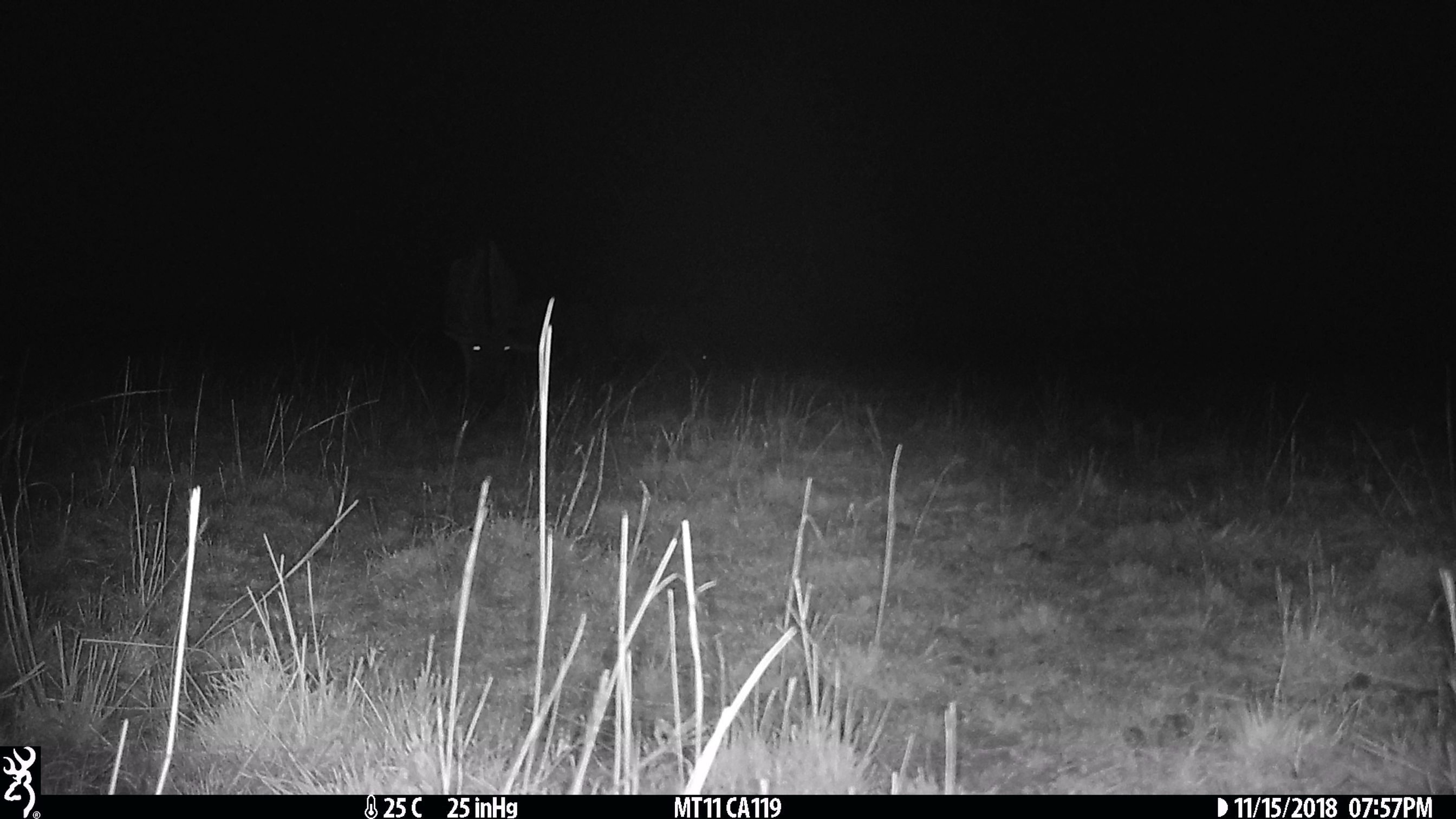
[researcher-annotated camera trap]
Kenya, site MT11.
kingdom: Animalia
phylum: Chordata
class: Mammalia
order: Artiodactyla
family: Bovidae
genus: Connochaetes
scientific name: Connochaetes taurinus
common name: blue wildebeest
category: wildebeest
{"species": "wildebeest (blue wildebeest) (Connochaetes taurinus)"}